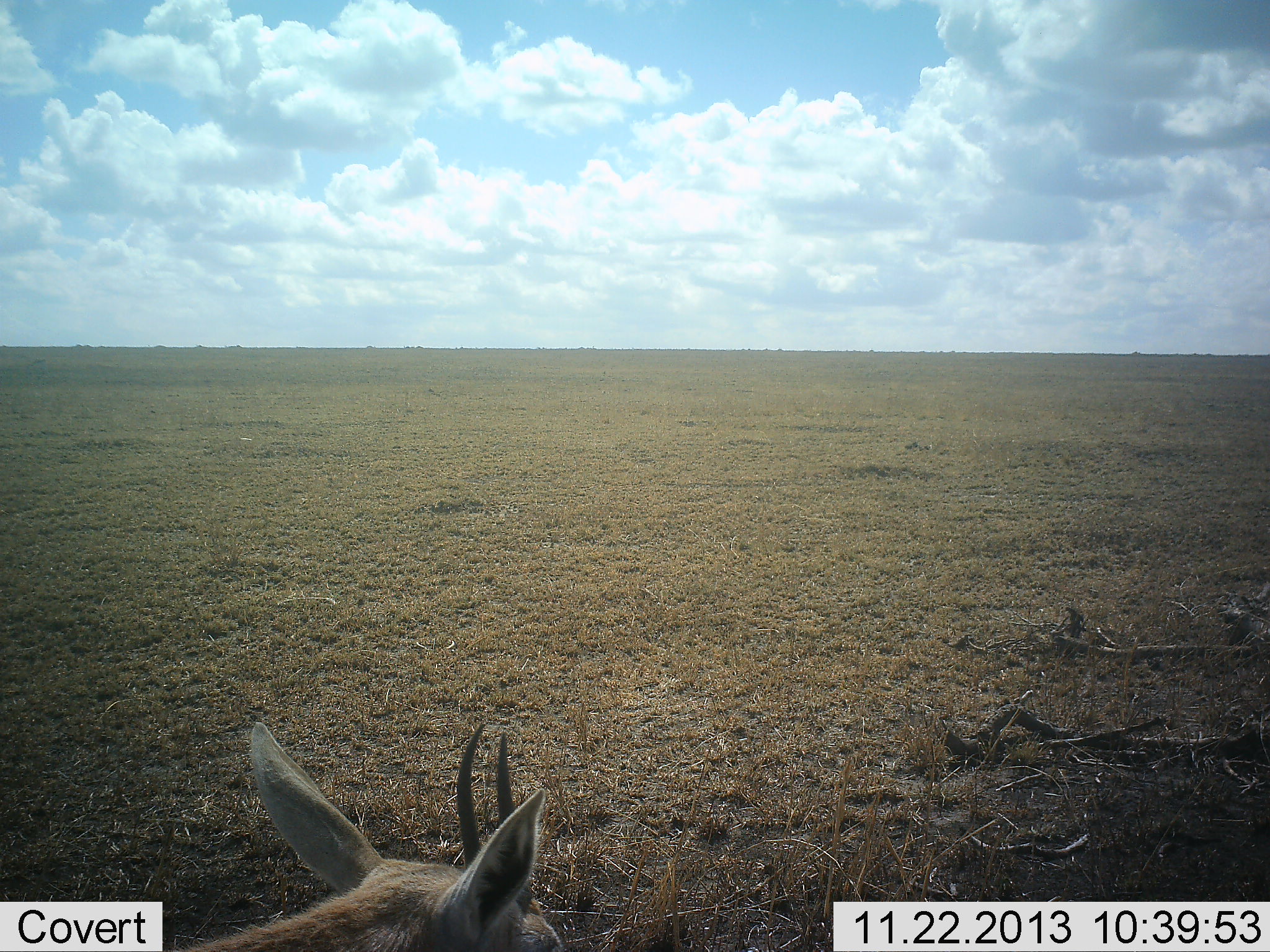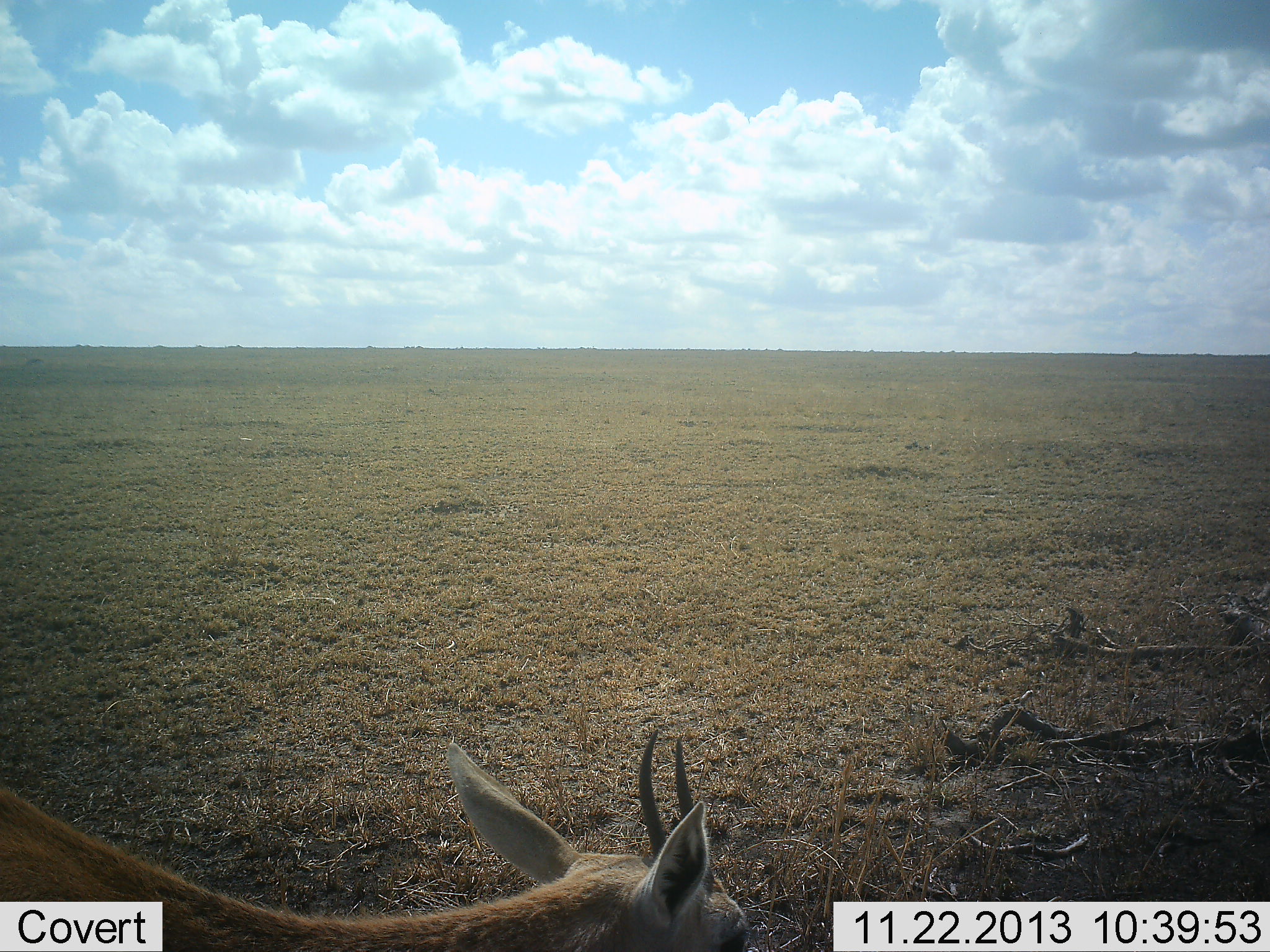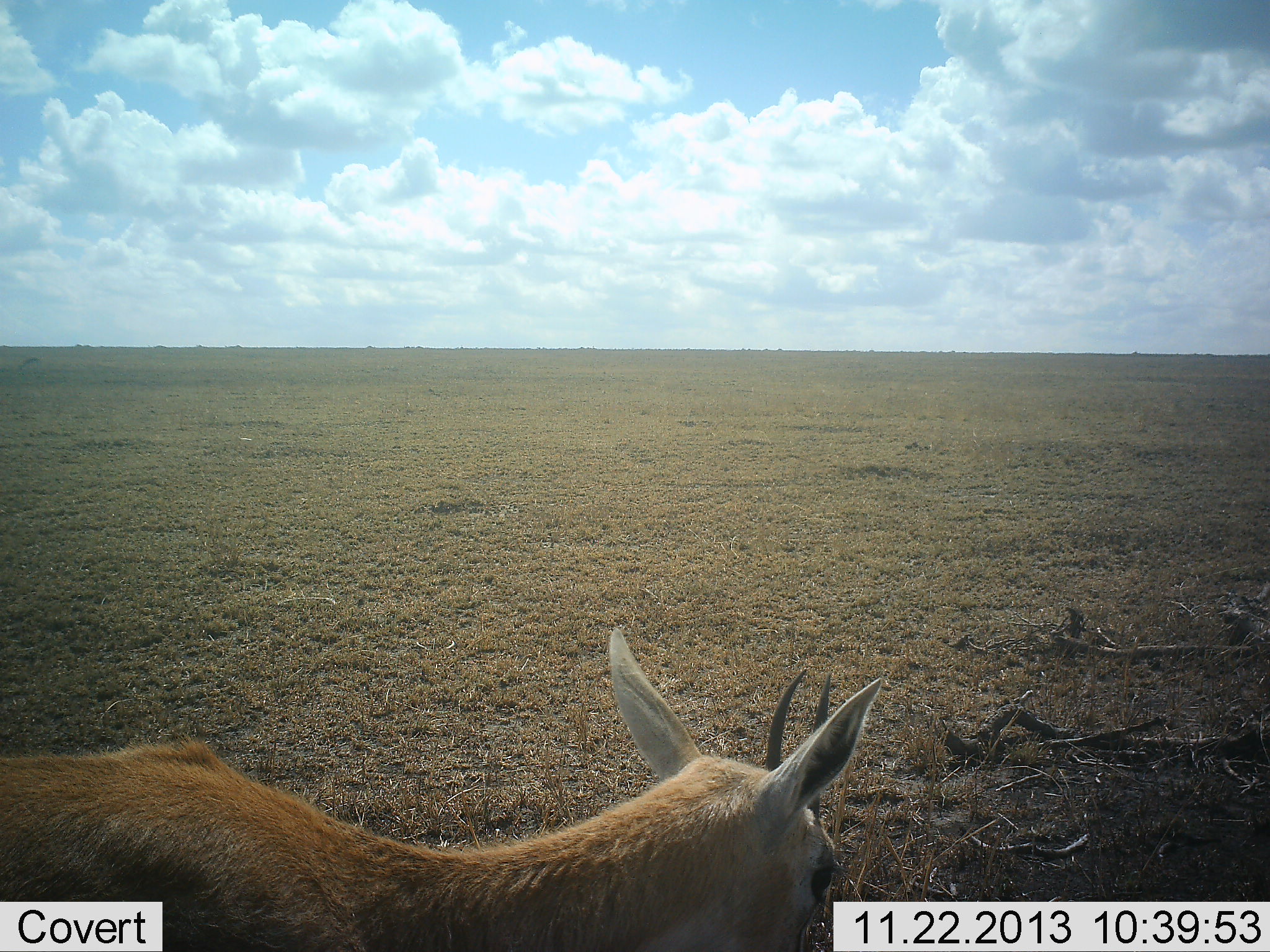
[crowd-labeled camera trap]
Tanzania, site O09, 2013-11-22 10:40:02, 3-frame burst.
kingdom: Animalia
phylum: Chordata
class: Mammalia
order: Artiodactyla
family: Bovidae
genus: Eudorcas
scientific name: Eudorcas thomsonii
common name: thomson's gazelle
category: gazellethomsons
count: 1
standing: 27%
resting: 9%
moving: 45%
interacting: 0%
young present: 0%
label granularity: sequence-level